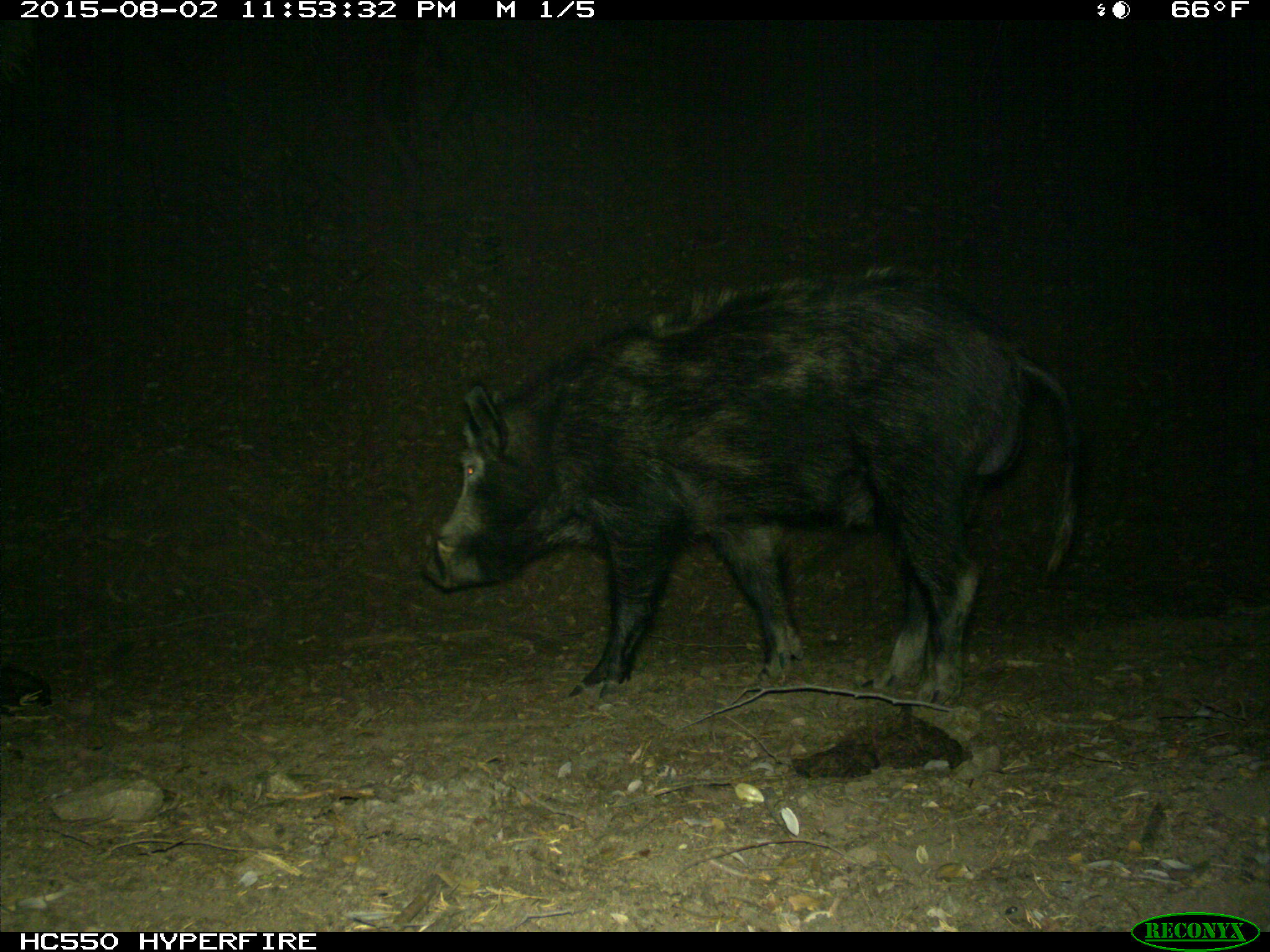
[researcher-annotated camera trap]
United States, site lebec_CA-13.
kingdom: Animalia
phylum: Chordata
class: Mammalia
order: Artiodactyla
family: Suidae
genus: Sus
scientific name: Sus scrofa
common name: wild boar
Sus scrofa (wild boar).